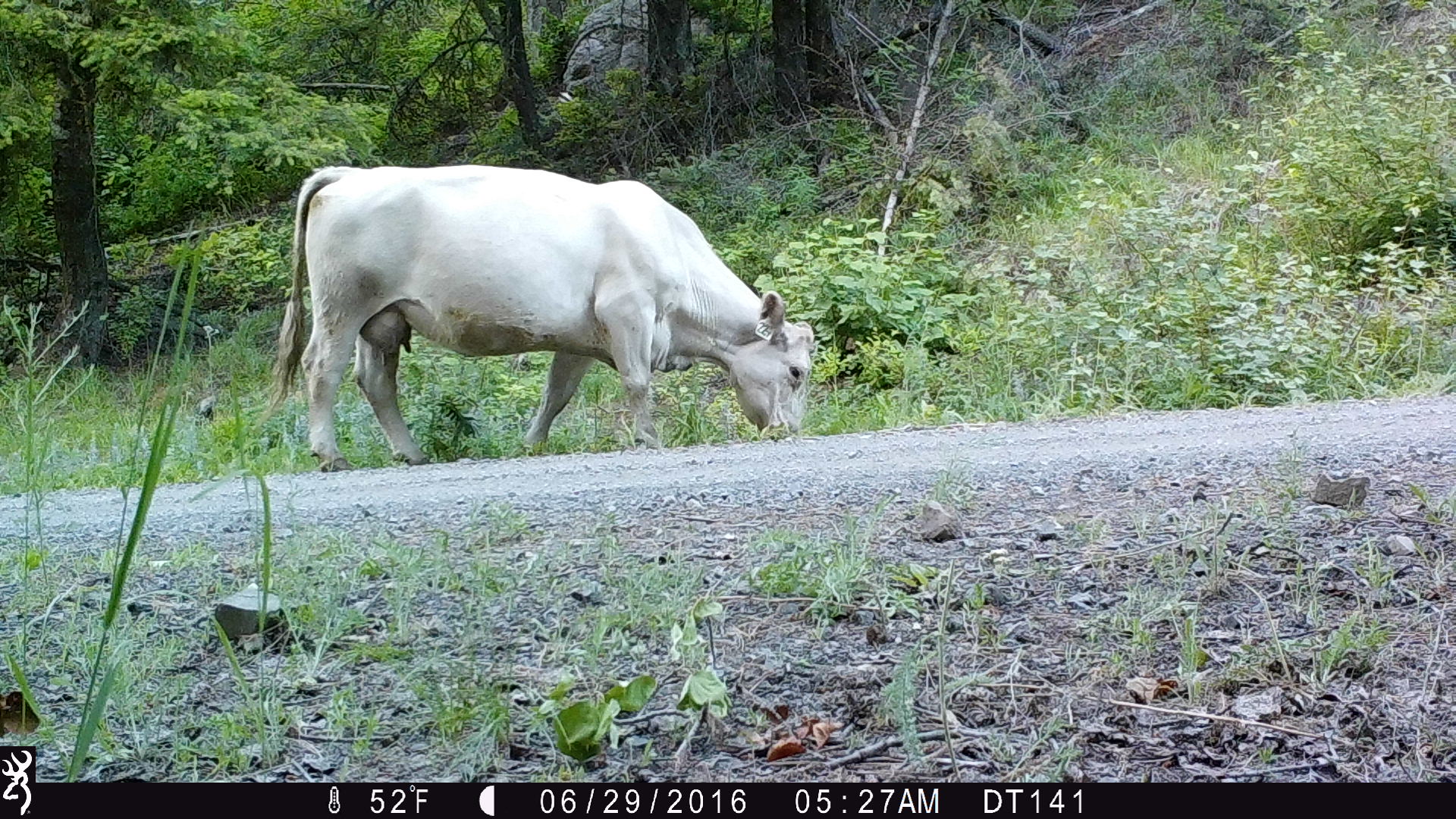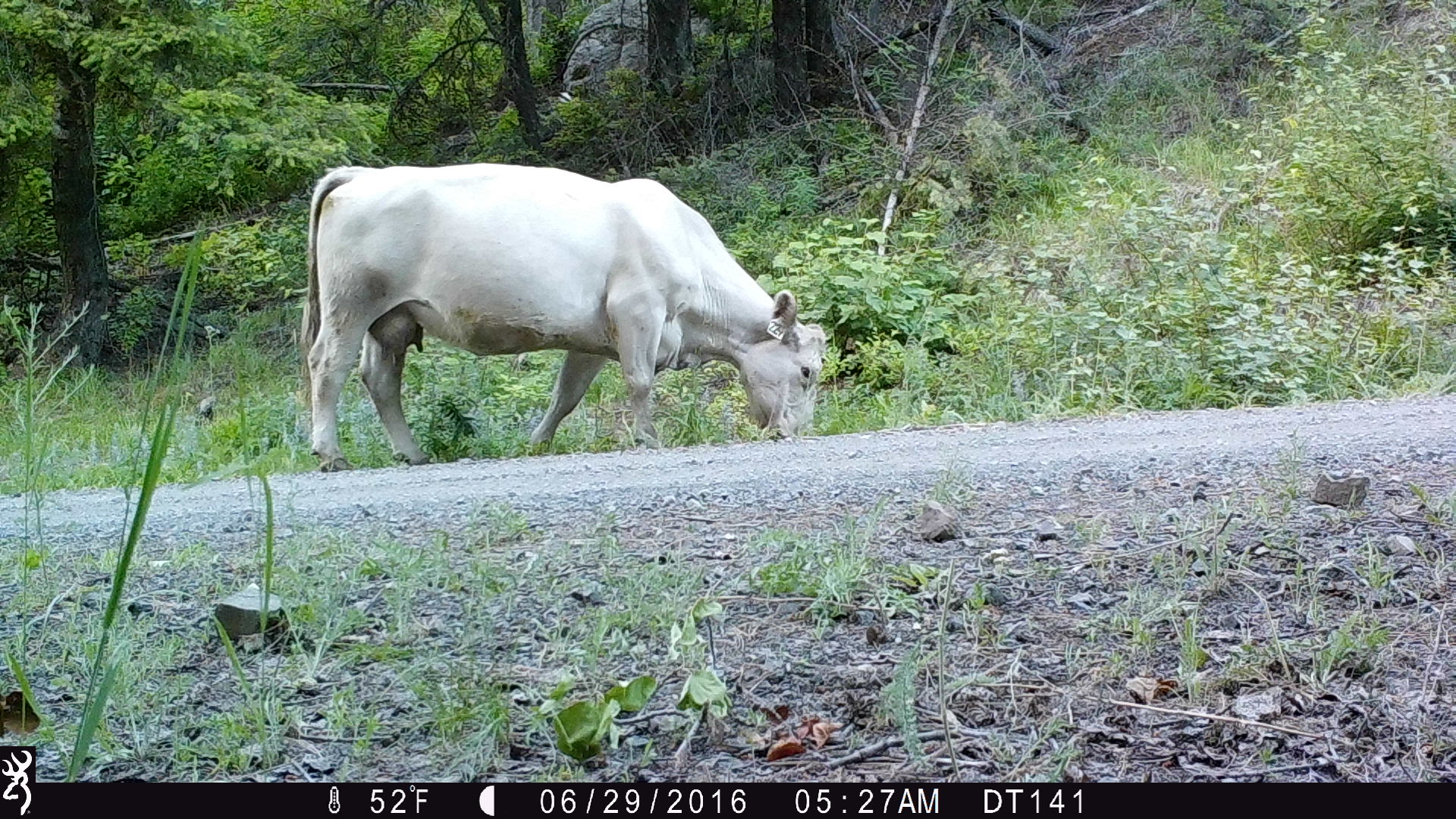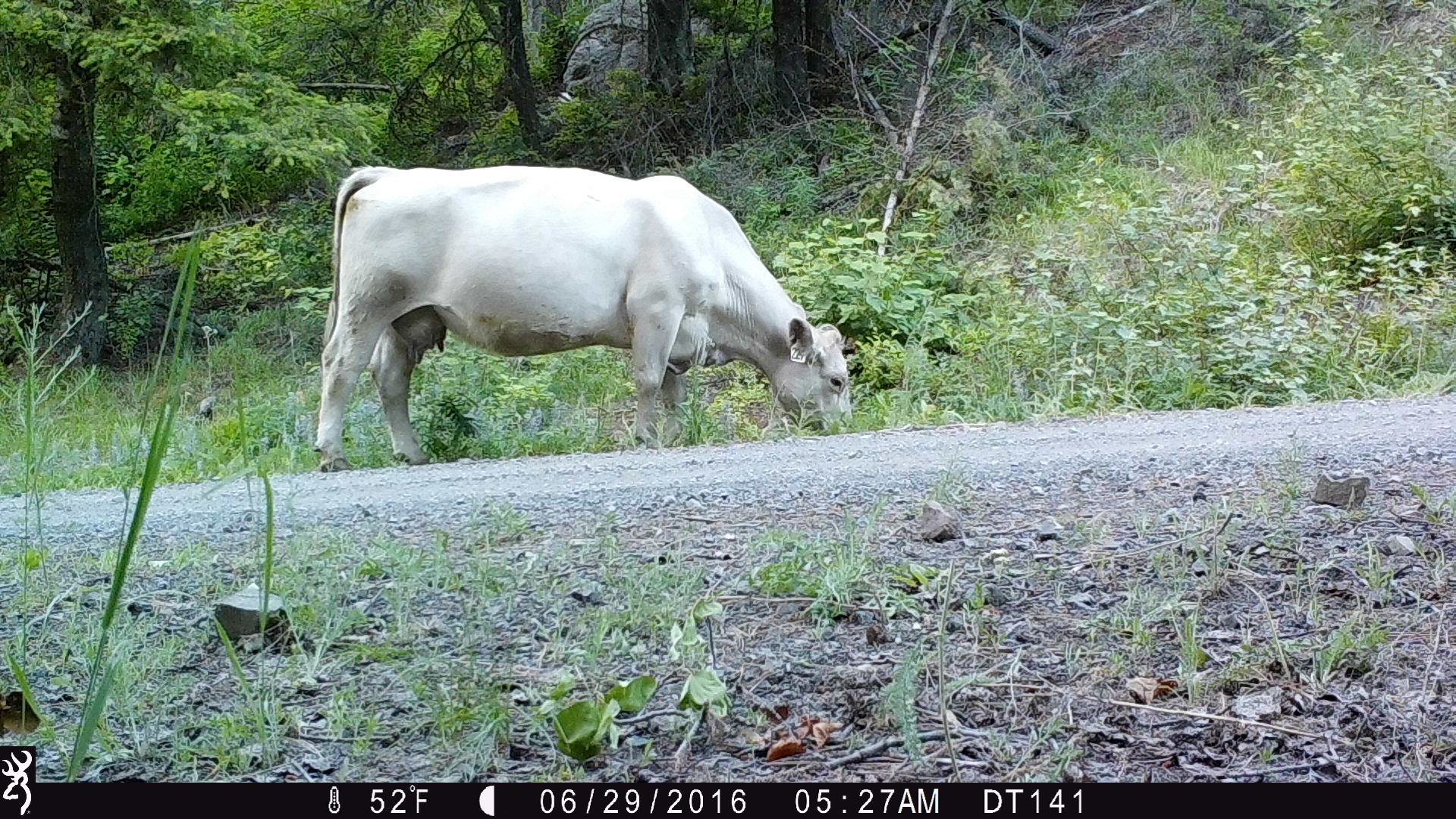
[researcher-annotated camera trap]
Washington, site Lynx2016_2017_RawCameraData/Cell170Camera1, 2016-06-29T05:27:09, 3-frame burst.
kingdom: Animalia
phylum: Chordata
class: Mammalia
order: Artiodactyla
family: Bovidae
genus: Bos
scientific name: Bos taurus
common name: domestic cattle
Domestic cattle (Bos taurus). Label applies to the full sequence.